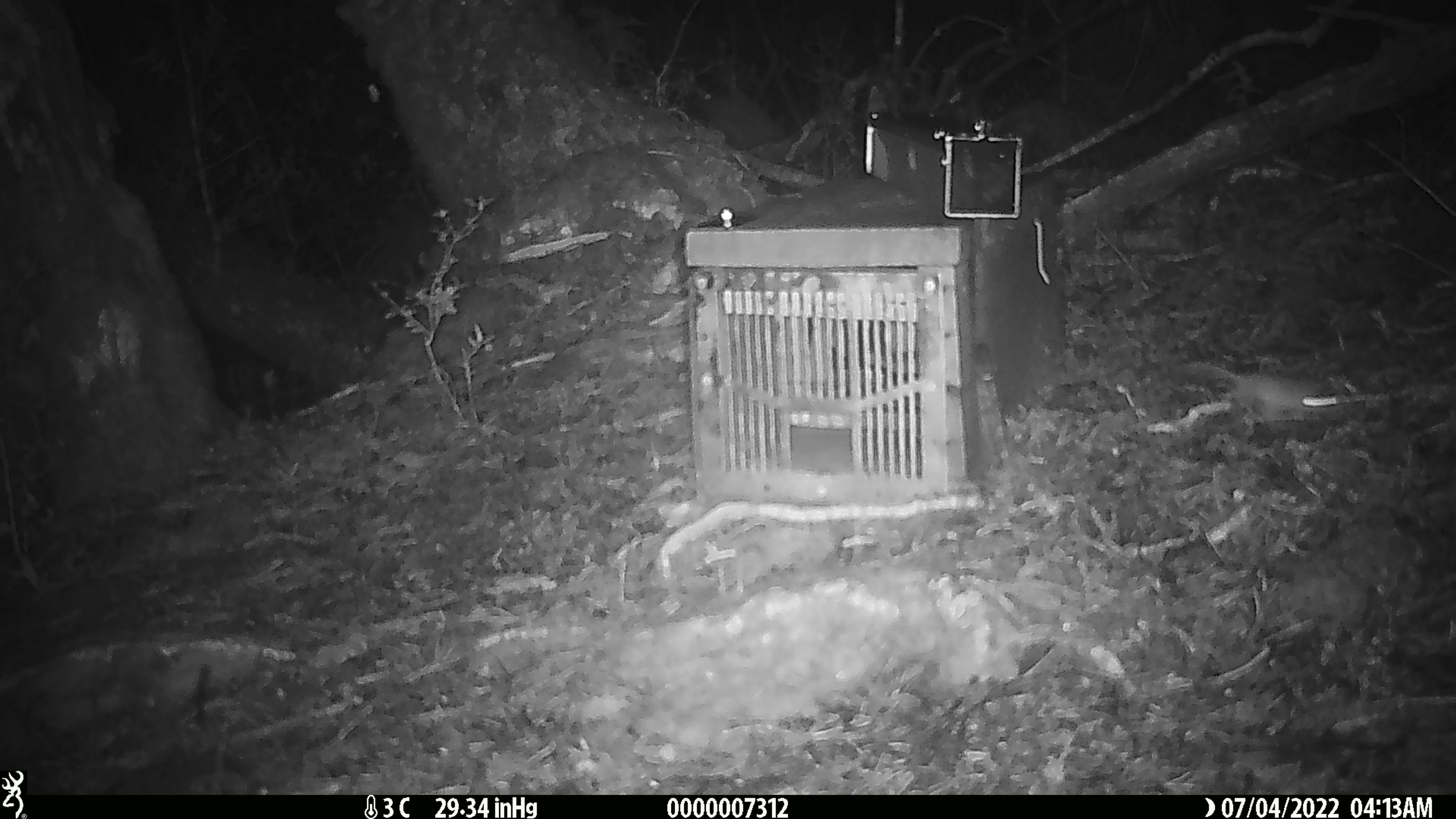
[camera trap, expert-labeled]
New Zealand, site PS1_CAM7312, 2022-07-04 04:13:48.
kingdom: Animalia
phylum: Chordata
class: Mammalia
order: Rodentia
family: Muridae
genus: Mus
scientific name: Mus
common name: mouse